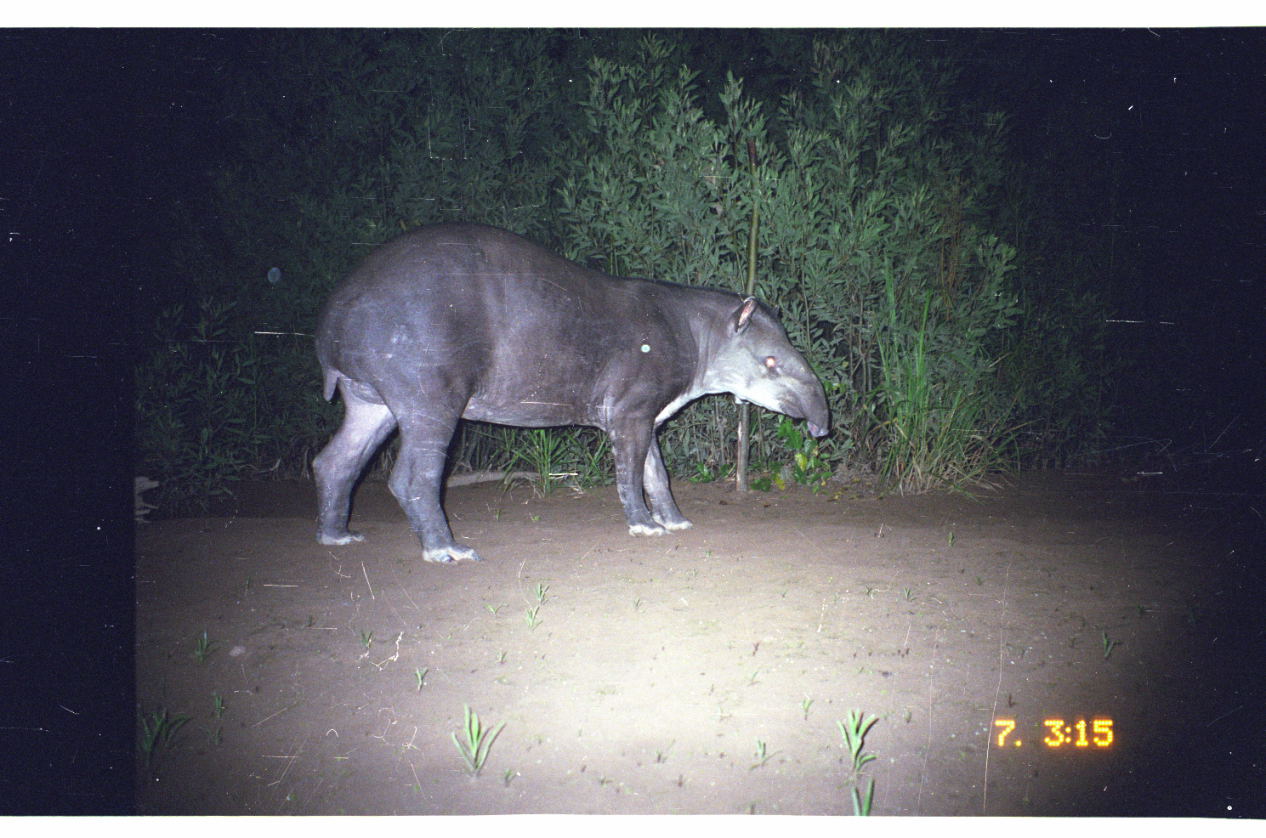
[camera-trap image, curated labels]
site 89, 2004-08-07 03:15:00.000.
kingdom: Animalia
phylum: Chordata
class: Mammalia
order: Perissodactyla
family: Tapiridae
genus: Tapirus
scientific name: Tapirus terrestris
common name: south american tapir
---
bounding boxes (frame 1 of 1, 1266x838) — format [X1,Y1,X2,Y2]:
tapirus terrestris: [309,219,830,565]